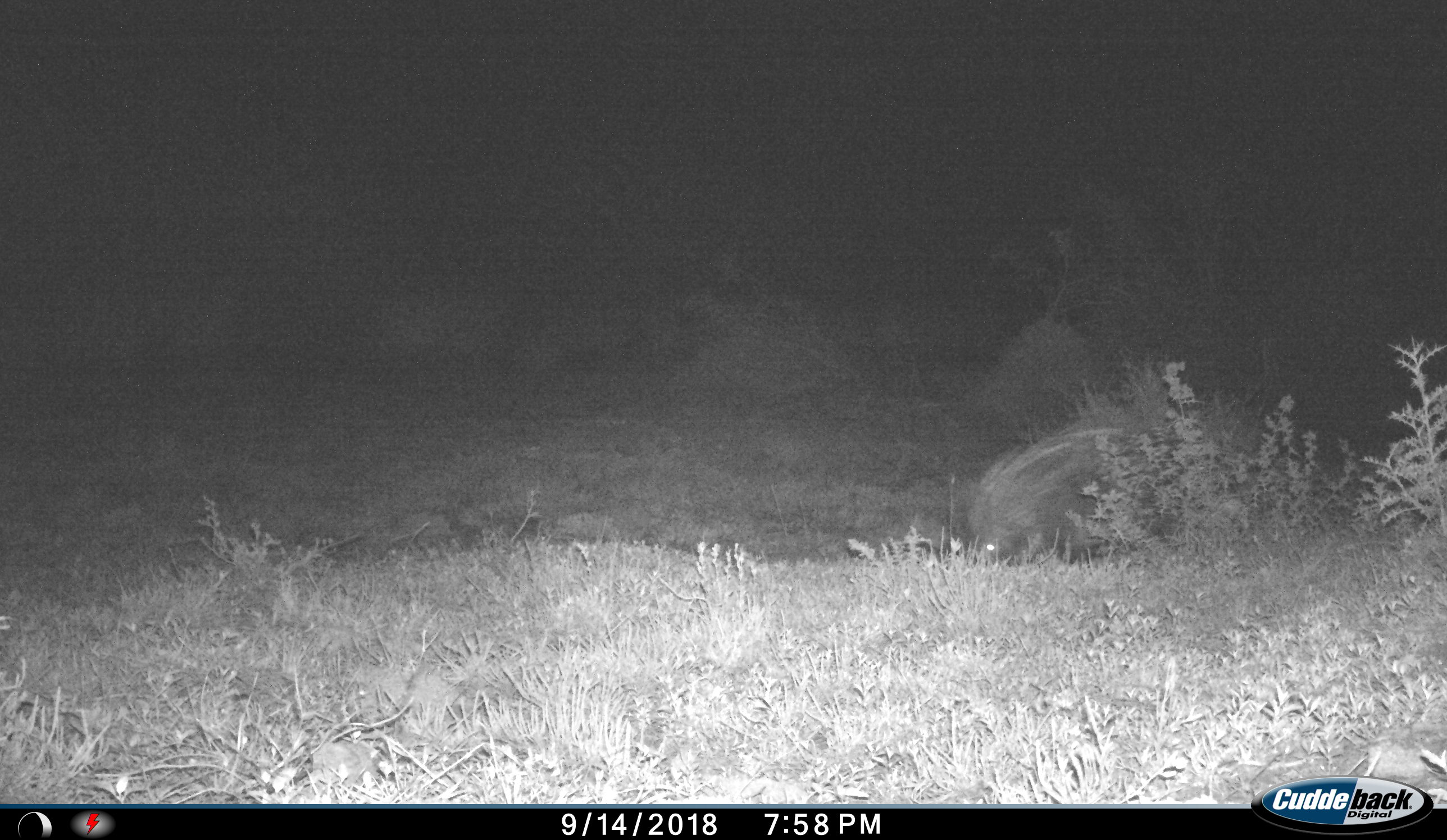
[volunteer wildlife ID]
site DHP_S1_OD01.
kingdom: Animalia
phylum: Chordata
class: Mammalia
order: Rodentia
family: Hystricidae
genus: Hystrix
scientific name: Hystrix cristata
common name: crested porcupine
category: porcupine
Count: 1.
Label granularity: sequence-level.